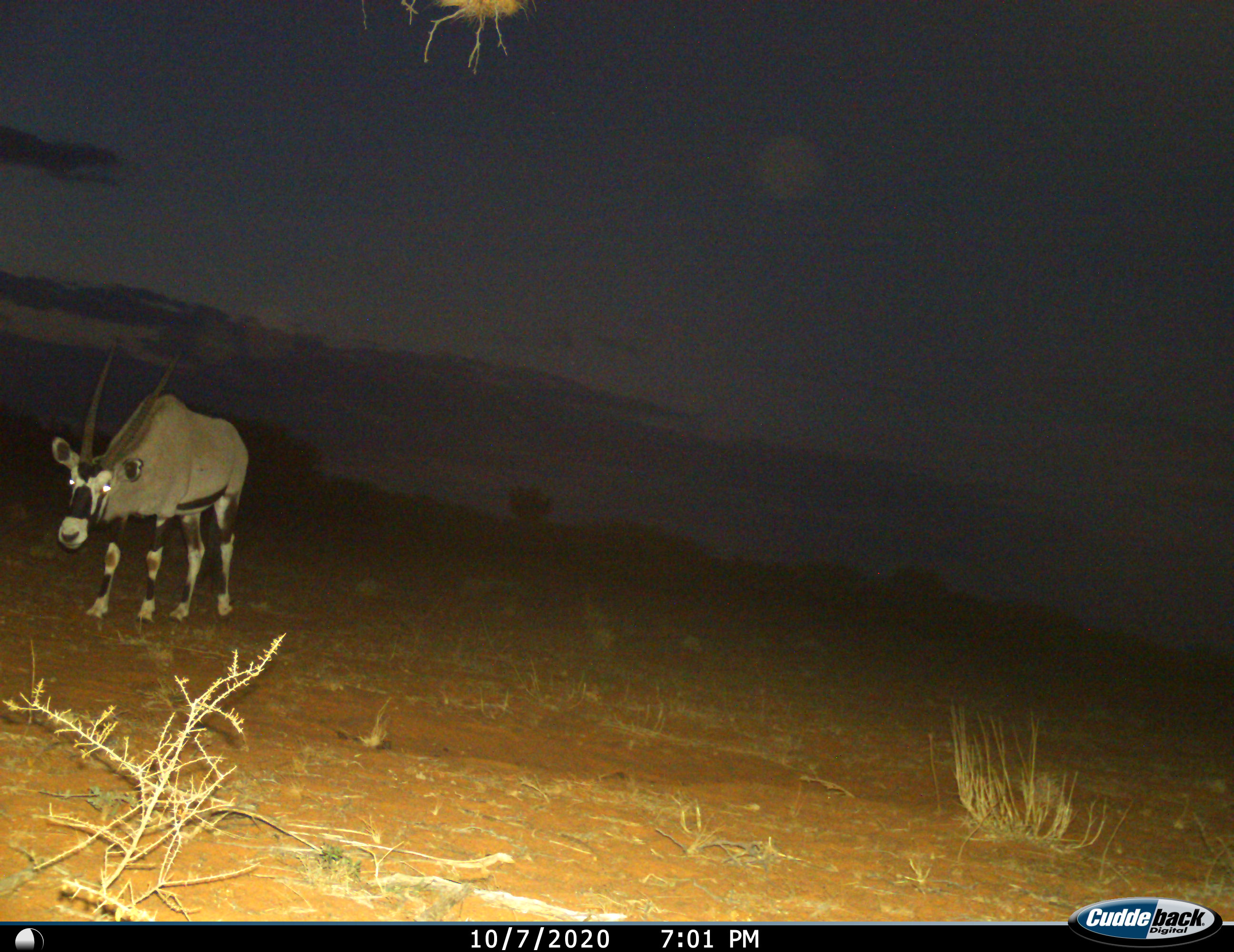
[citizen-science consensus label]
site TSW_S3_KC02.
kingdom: Animalia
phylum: Chordata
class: Mammalia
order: Artiodactyla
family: Bovidae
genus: Oryx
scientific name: Oryx gazella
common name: gemsbok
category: oryx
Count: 1.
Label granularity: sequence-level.